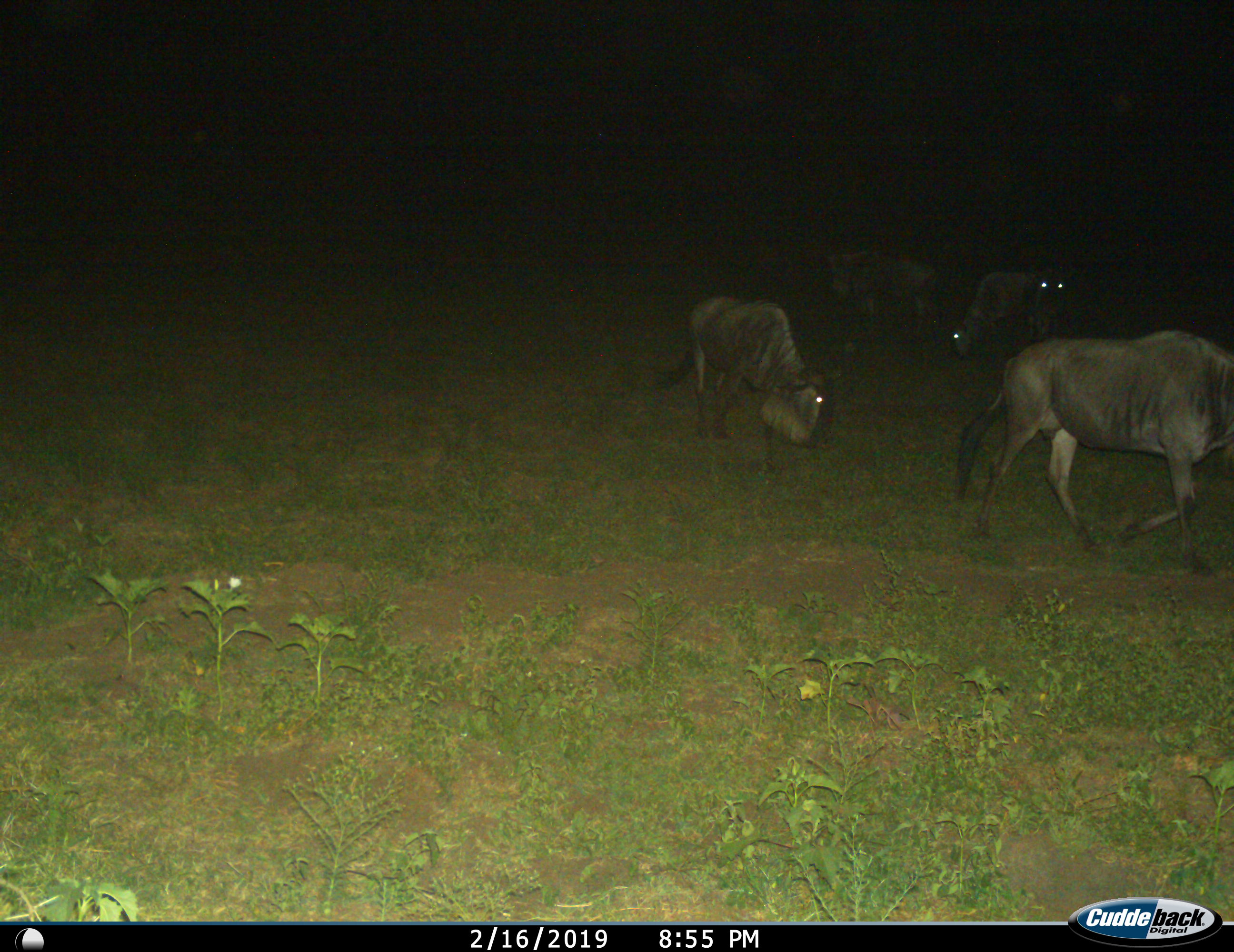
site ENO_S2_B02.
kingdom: Animalia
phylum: Chordata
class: Mammalia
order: Artiodactyla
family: Bovidae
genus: Connochaetes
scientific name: Connochaetes taurinus taurinus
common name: blue wildebeest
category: wildebeestblue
Wildebeestblue (blue wildebeest) (Connochaetes taurinus taurinus), count 4. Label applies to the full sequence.